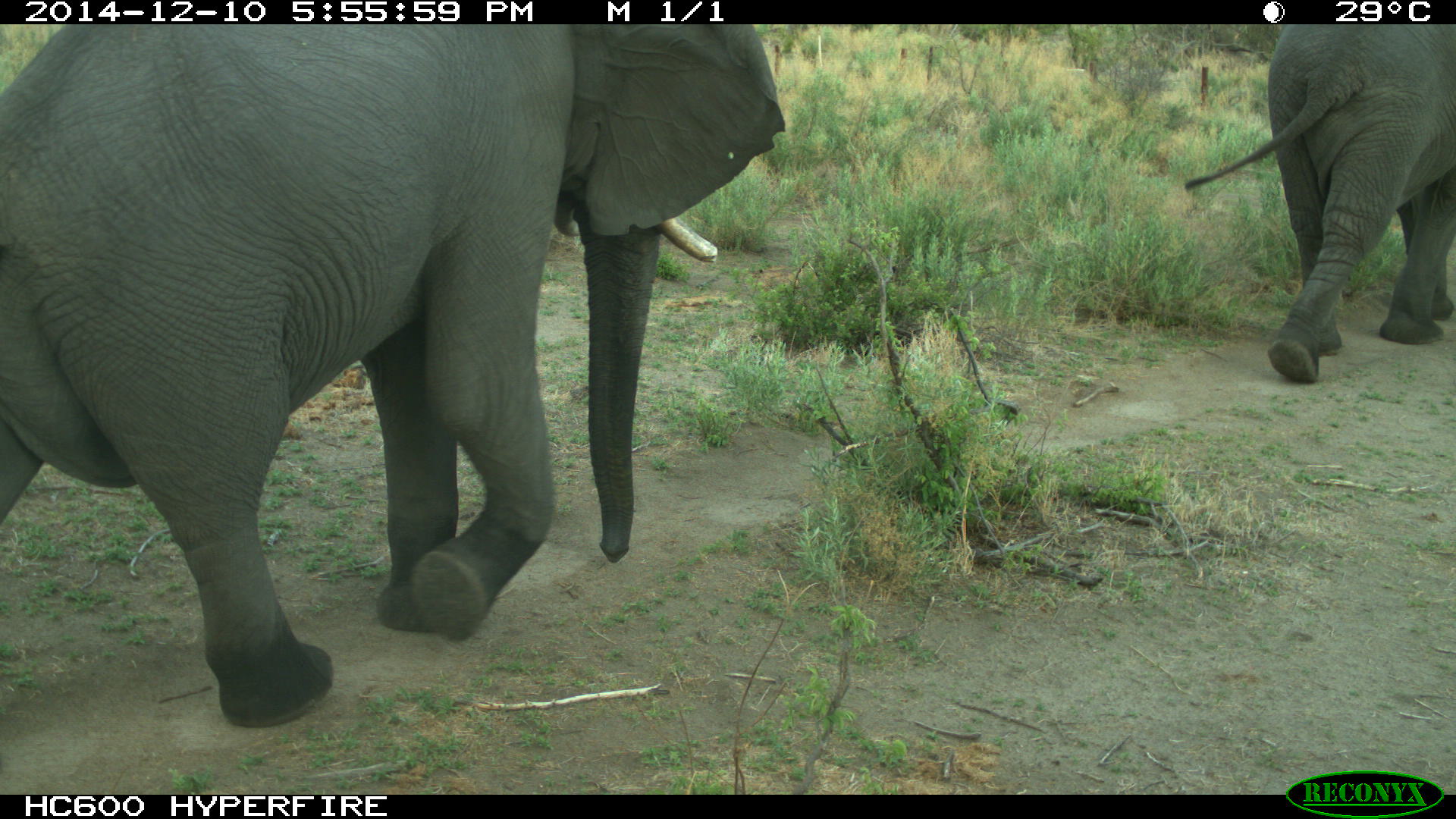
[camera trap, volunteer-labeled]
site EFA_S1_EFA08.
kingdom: Animalia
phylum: Chordata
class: Mammalia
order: Proboscidea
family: Elephantidae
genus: Loxodonta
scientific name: Loxodonta africana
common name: african bush elephant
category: elephant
Elephant (african bush elephant) (Loxodonta africana), count 2. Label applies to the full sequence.